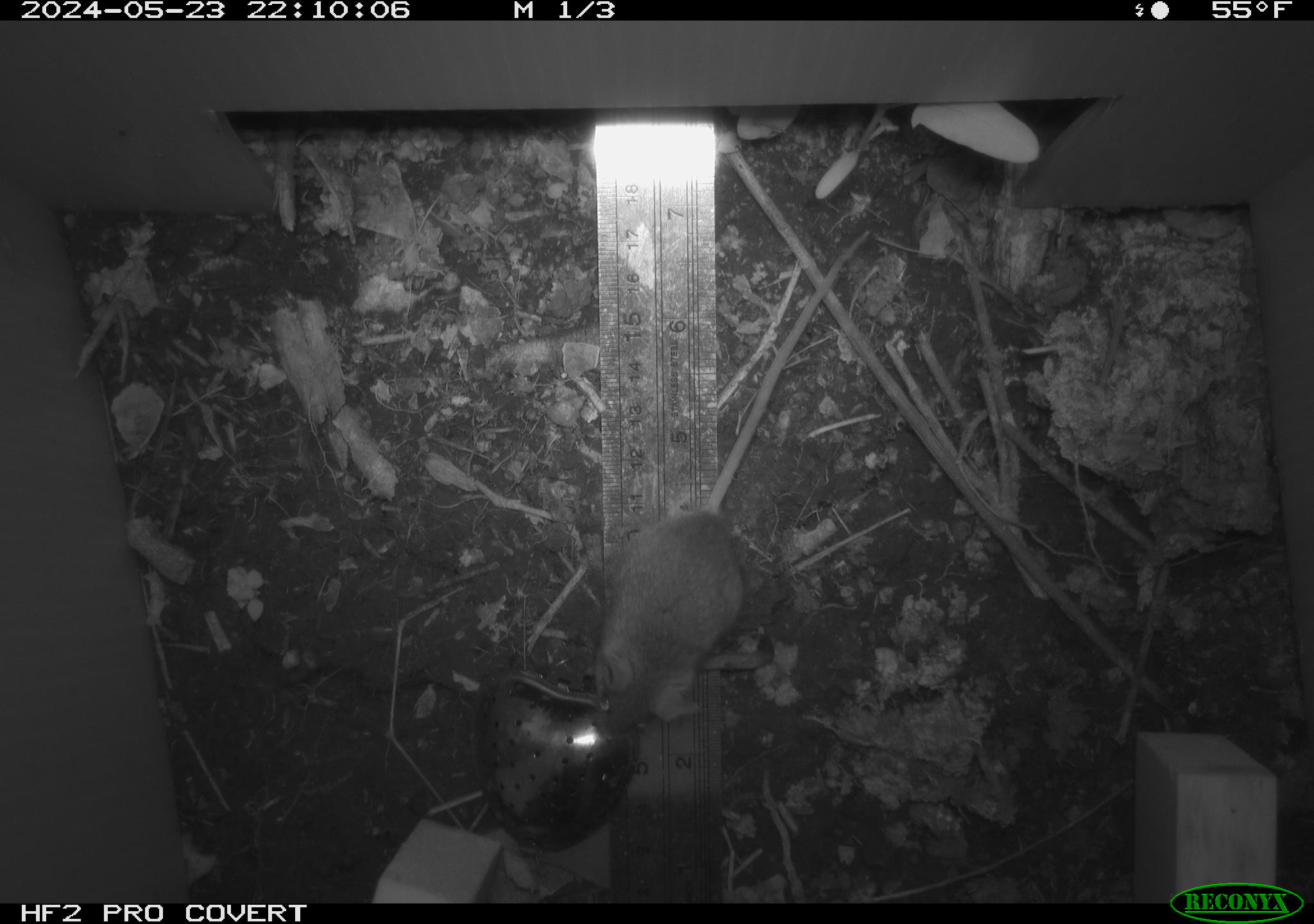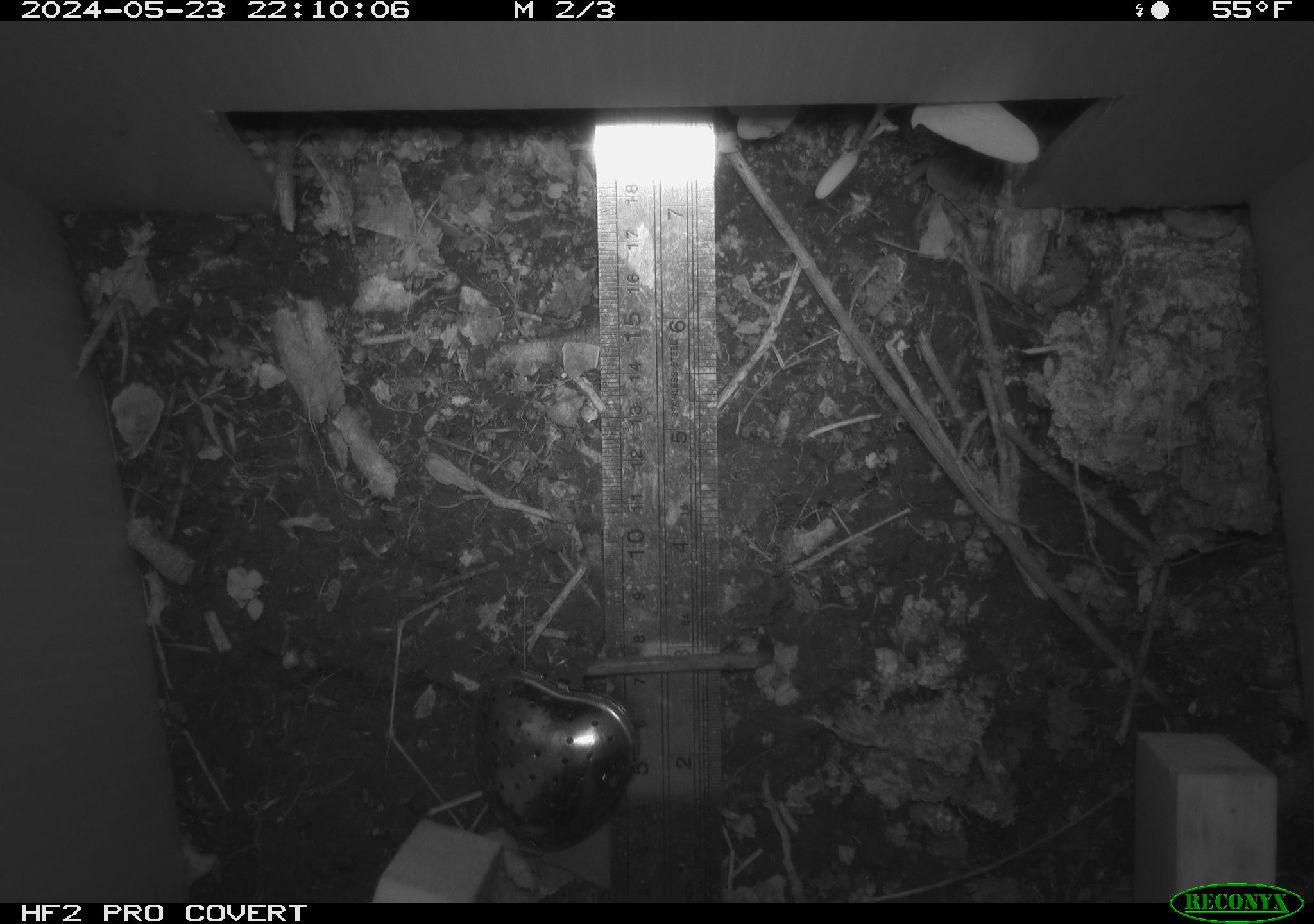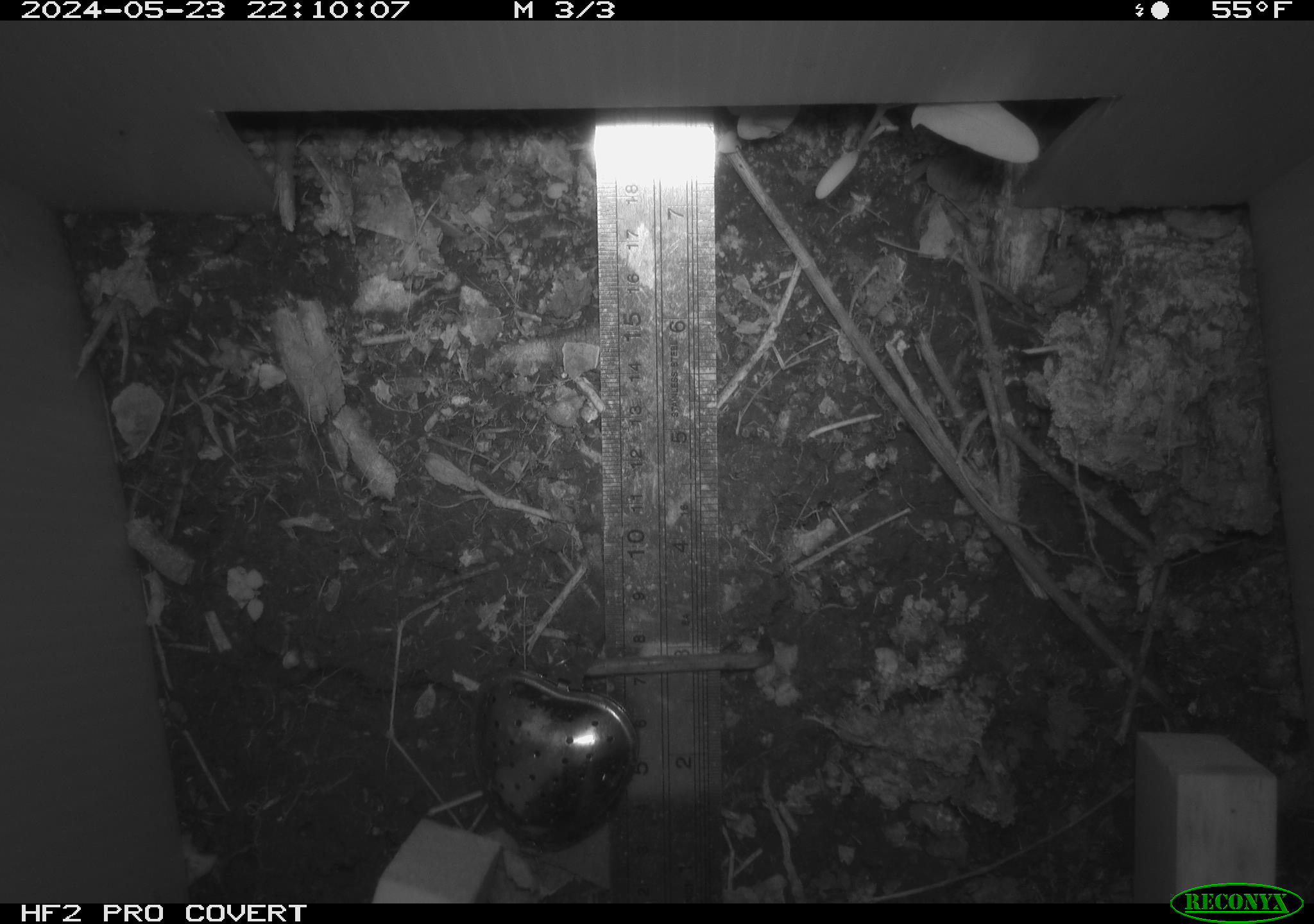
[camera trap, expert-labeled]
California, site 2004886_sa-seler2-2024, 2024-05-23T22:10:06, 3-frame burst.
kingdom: Animalia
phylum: Chordata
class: Mammalia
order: Rodentia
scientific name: Rodentia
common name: mouse species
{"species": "mouse species (Rodentia)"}